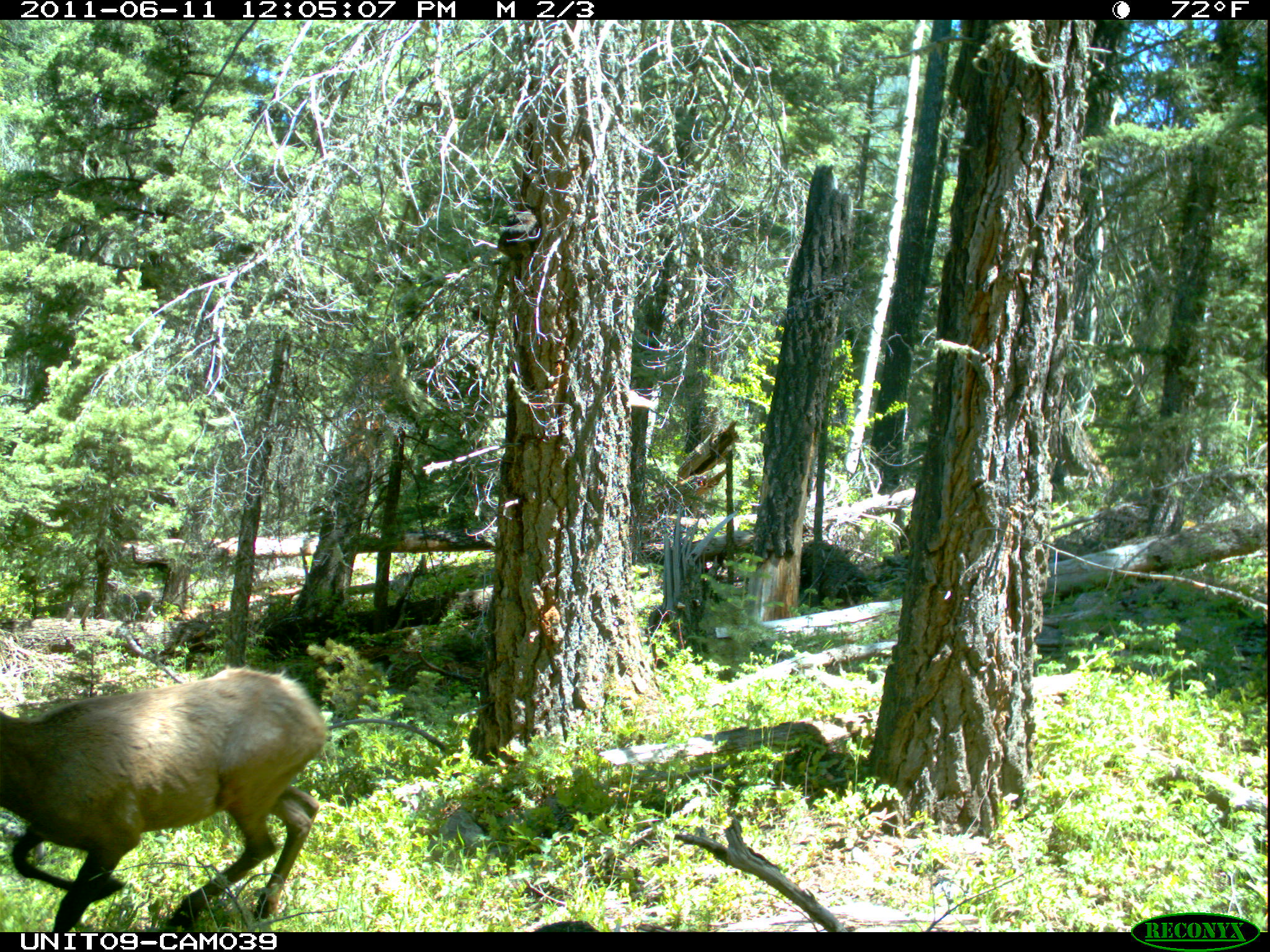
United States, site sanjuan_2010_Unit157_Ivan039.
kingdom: Animalia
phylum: Chordata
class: Mammalia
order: Artiodactyla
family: Cervidae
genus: Cervus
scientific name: Cervus elaphus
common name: red deer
Cervus elaphus (red deer).